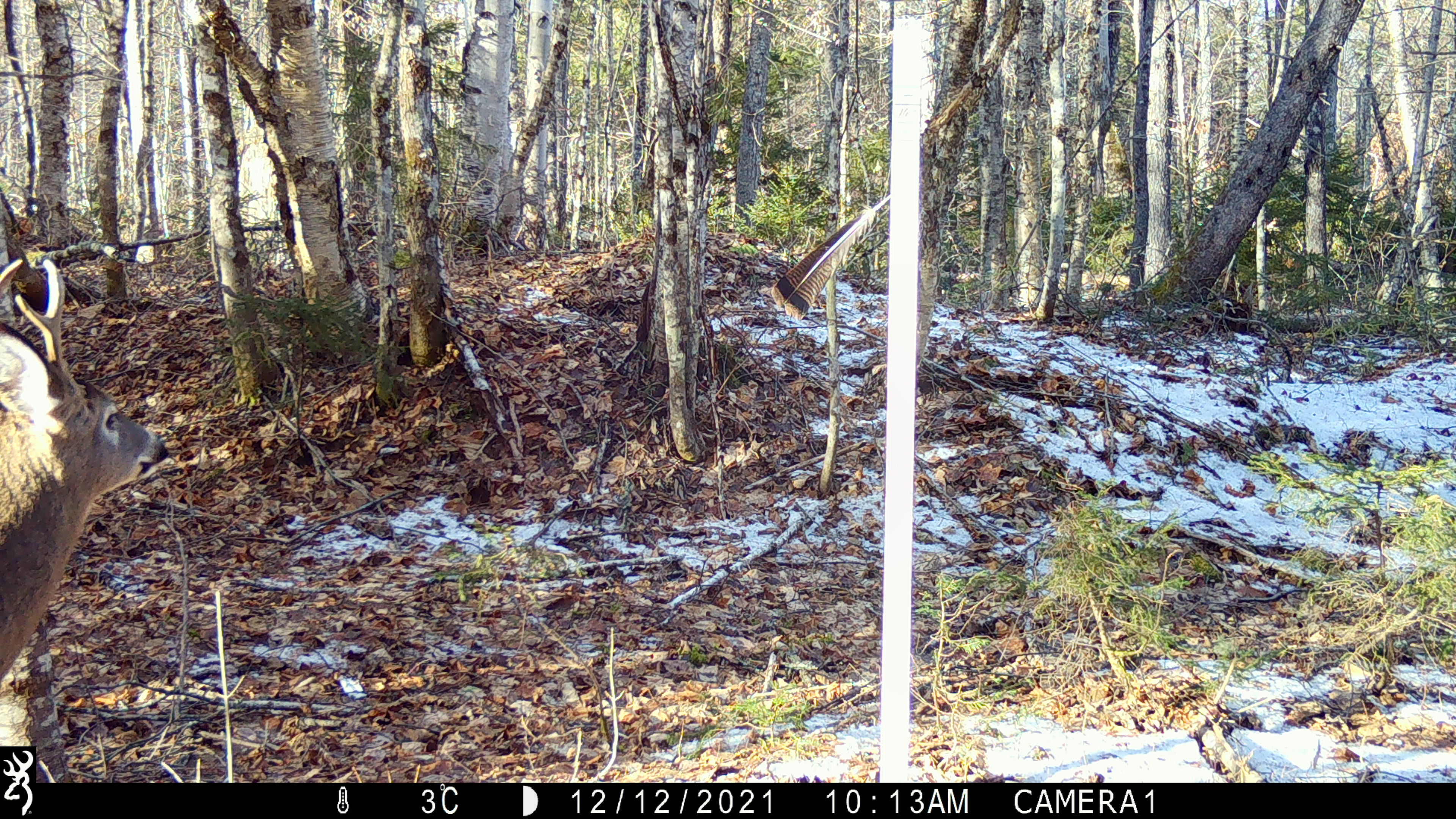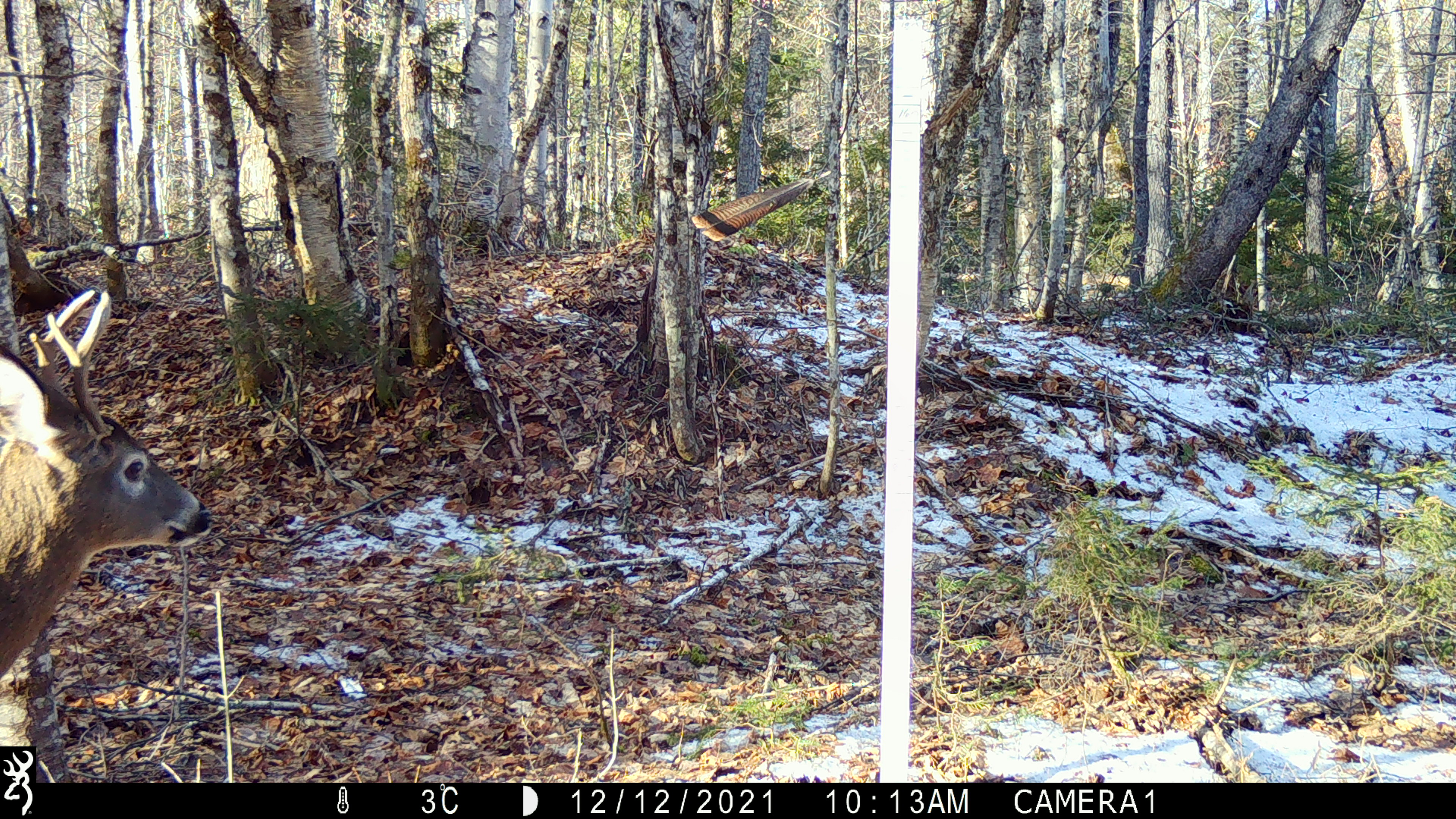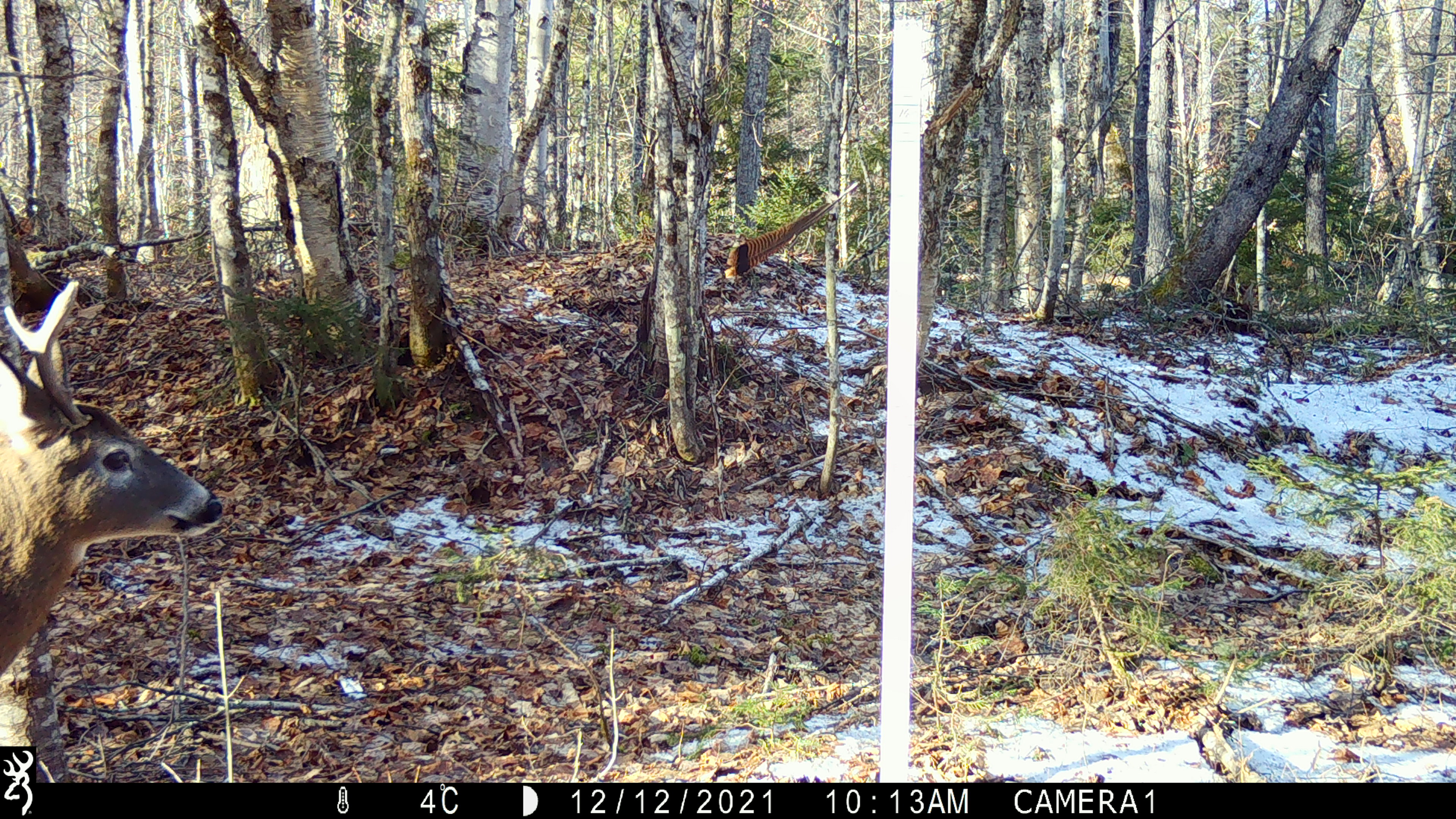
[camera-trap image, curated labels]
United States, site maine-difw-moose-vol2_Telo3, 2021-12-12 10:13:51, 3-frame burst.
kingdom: Animalia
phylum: Chordata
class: Mammalia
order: Artiodactyla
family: Cervidae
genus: Odocoileus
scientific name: Odocoileus virginianus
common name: white-tailed deer